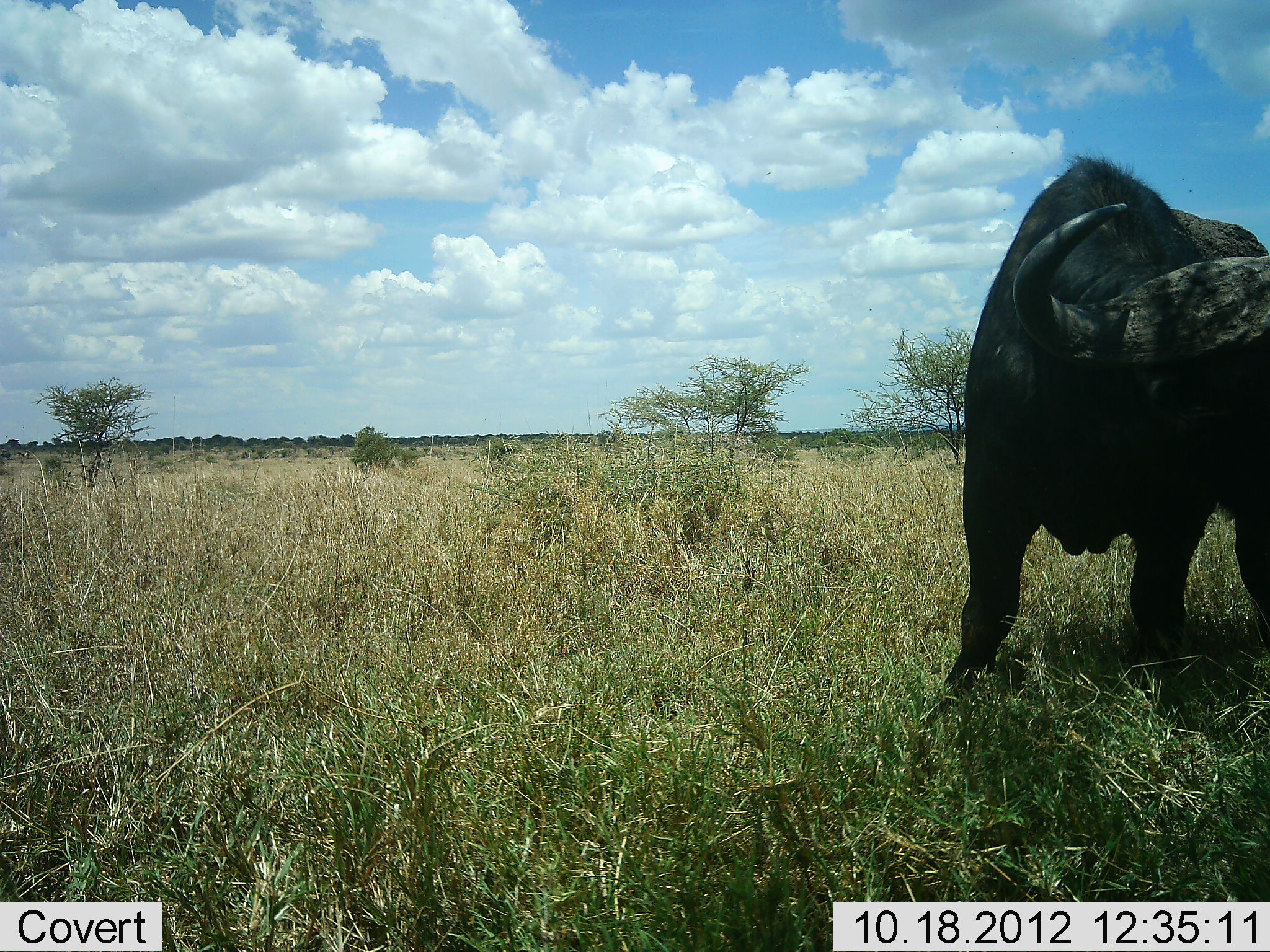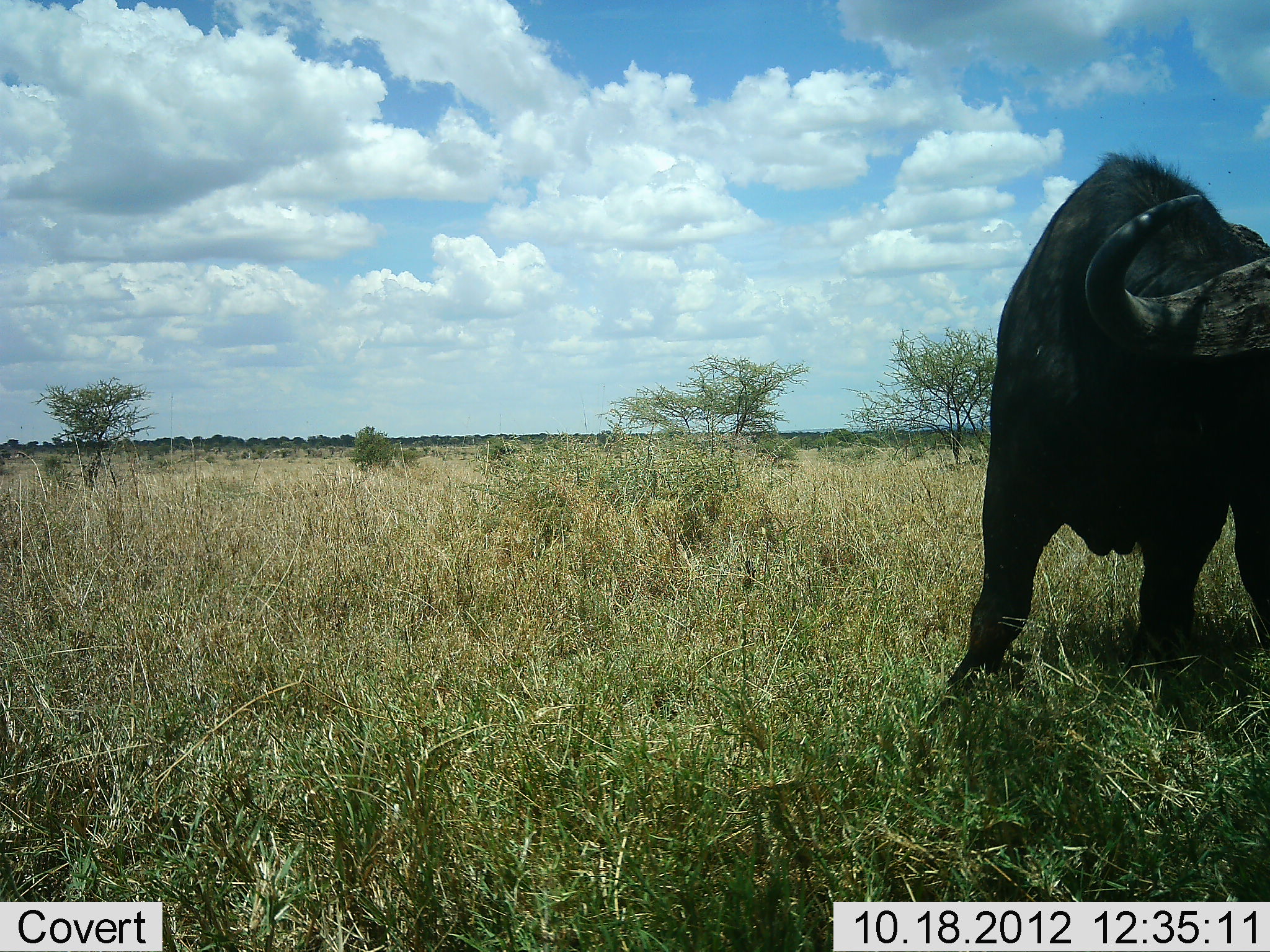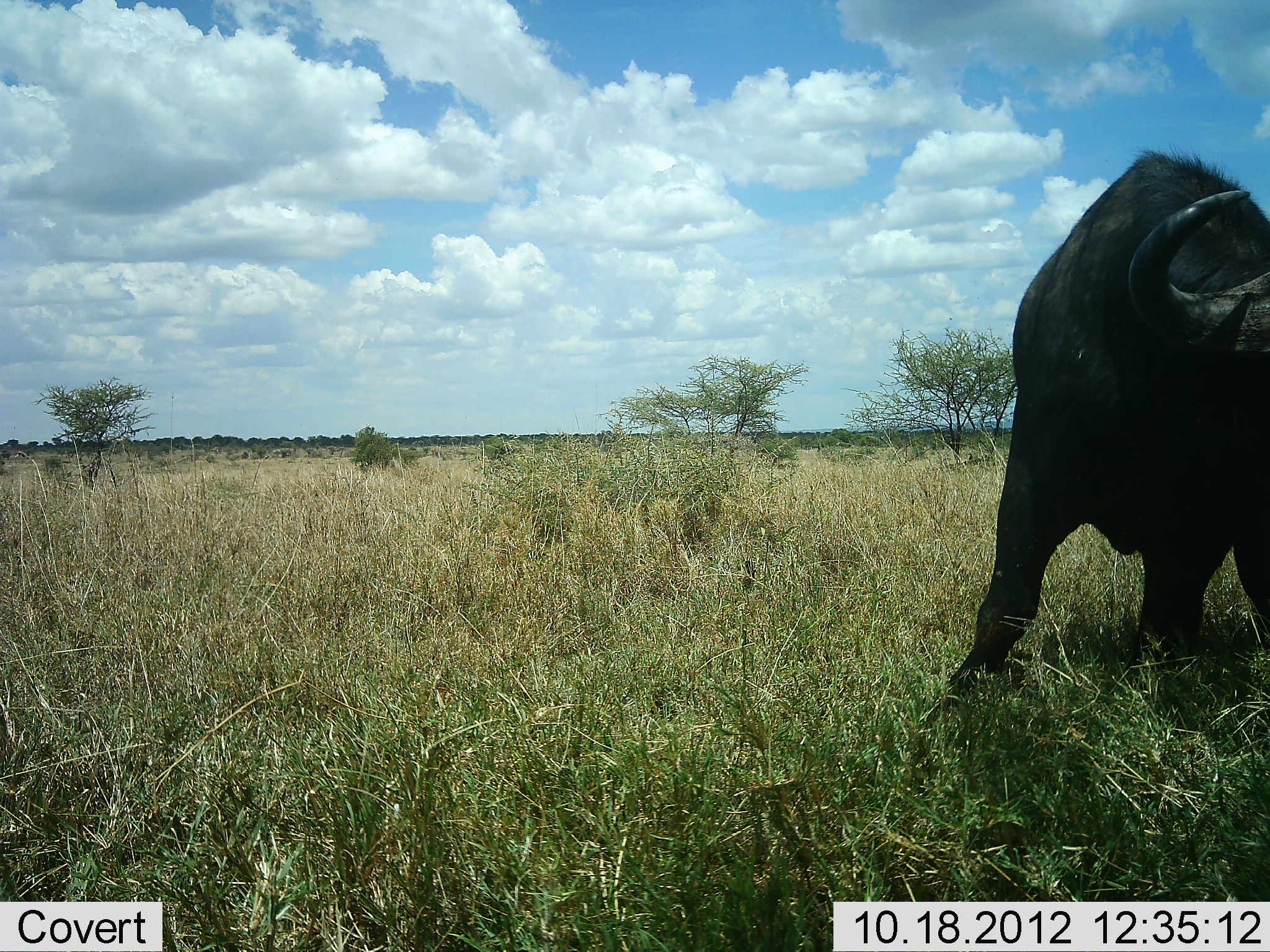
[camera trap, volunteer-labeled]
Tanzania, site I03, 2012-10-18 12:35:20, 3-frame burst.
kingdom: Animalia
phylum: Chordata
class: Mammalia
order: Artiodactyla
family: Bovidae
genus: Syncerus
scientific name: Syncerus caffer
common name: cape buffalo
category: buffalo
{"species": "buffalo (cape buffalo) (Syncerus caffer)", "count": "1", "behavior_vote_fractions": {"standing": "90%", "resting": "0%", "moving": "20%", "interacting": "0%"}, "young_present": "0%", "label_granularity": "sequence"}